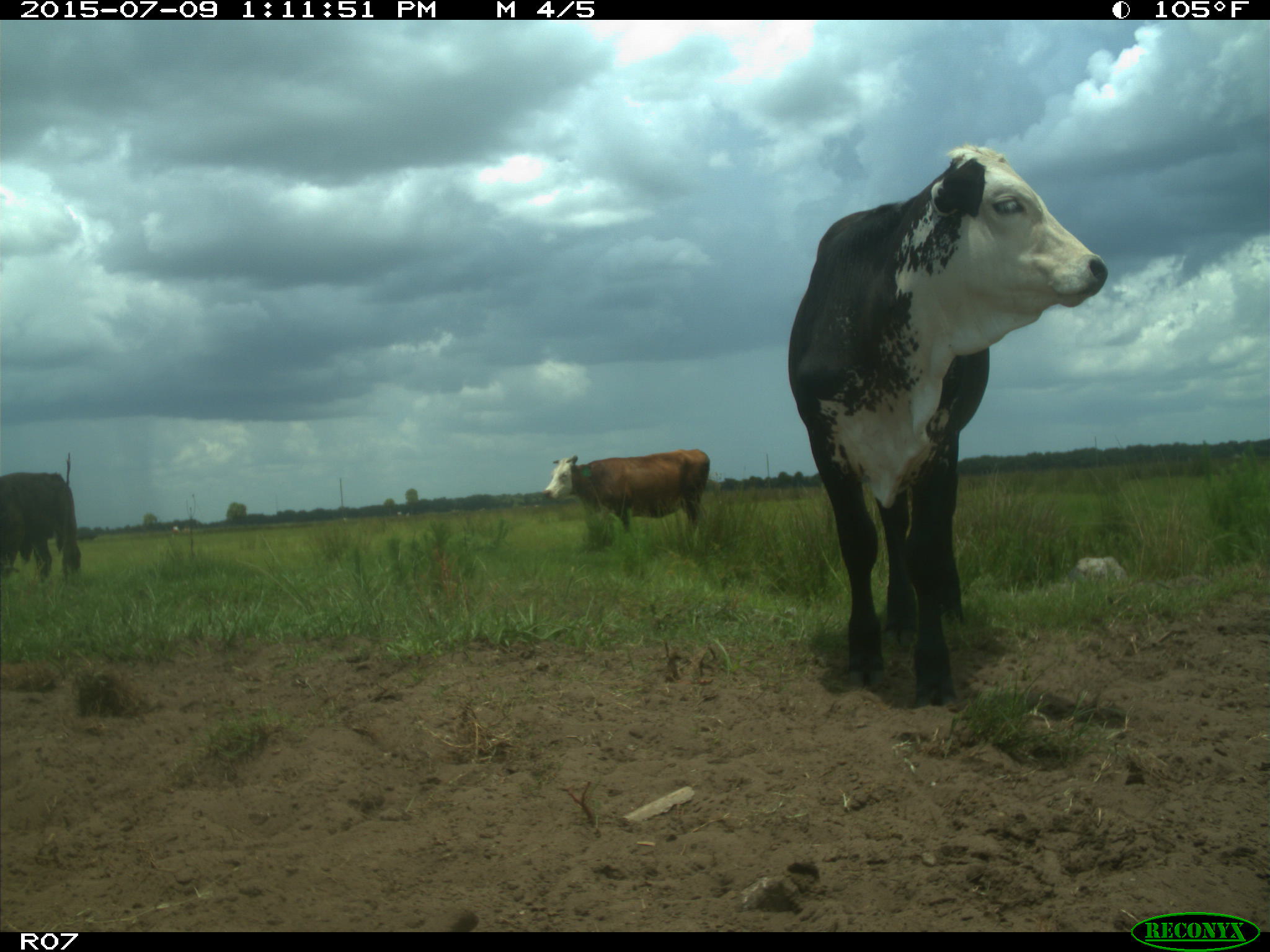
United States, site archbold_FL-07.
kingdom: Animalia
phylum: Chordata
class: Mammalia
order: Artiodactyla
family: Bovidae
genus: Bos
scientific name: Bos taurus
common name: domestic cow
Bos taurus (domestic cow).